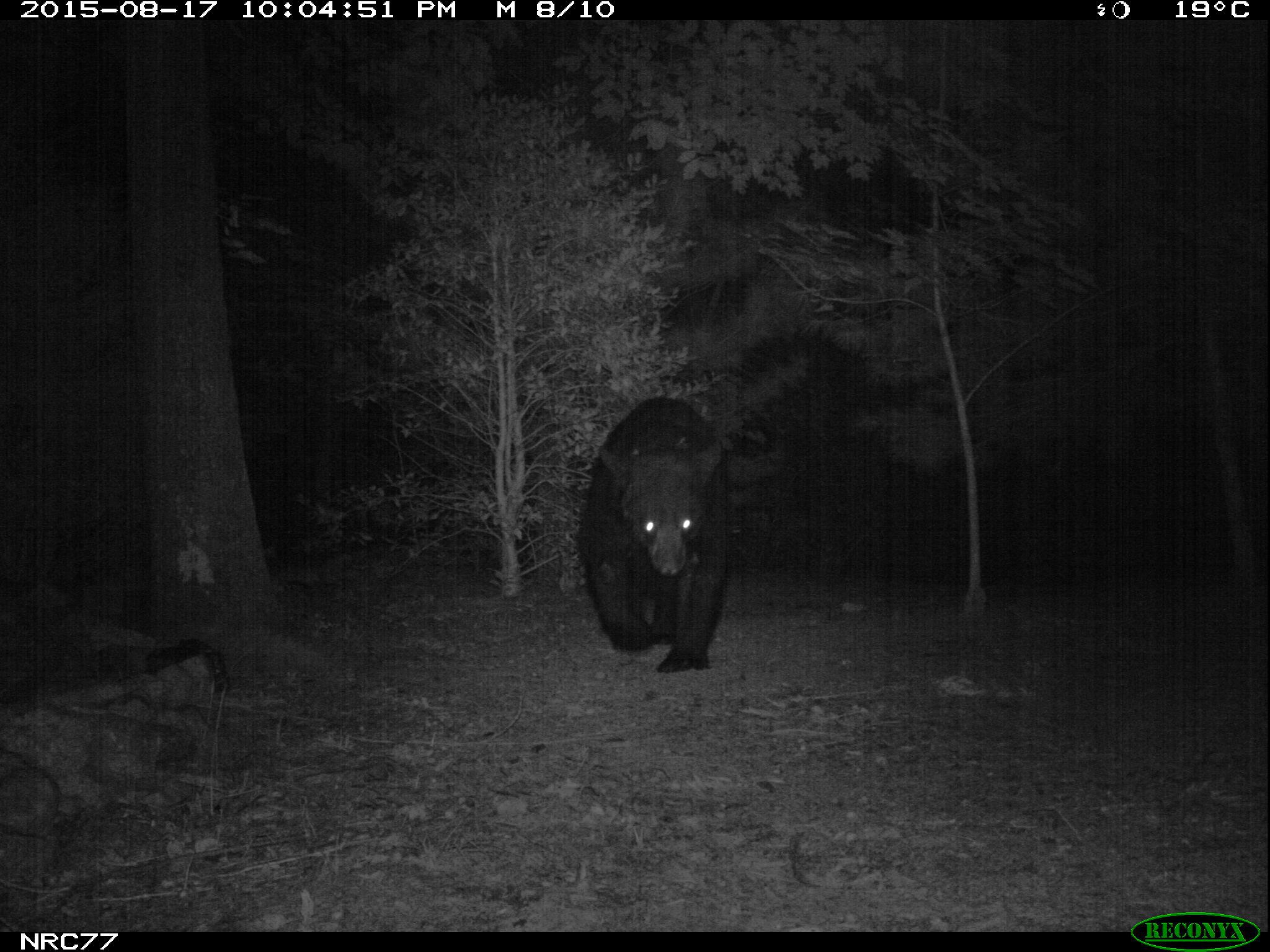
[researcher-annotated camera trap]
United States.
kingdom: Animalia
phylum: Chordata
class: Mammalia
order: Carnivora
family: Ursidae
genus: Ursus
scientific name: Ursus americanus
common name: american black bear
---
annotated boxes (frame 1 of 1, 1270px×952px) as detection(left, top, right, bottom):
American Black Bear: detection(579, 396, 740, 663)